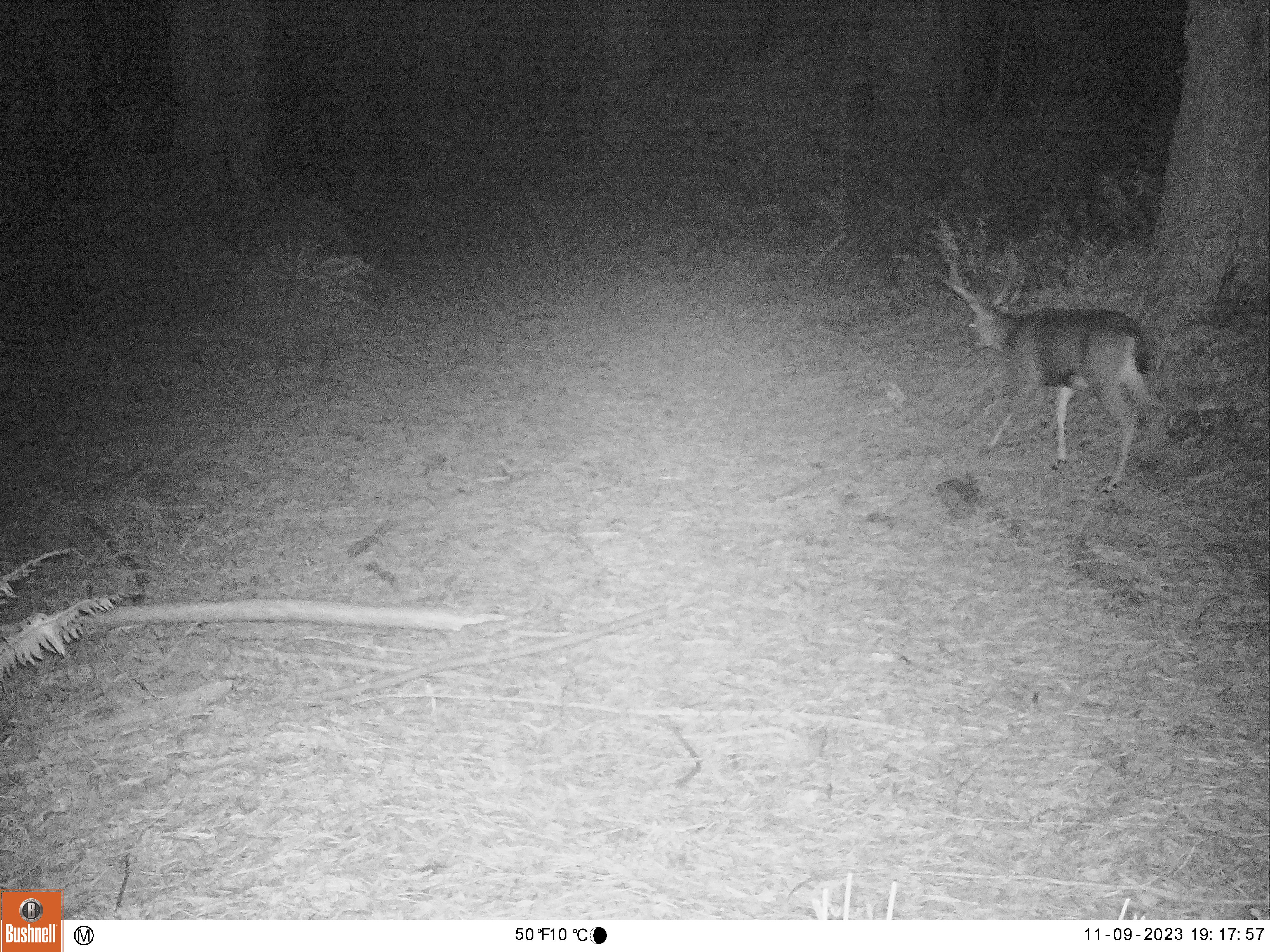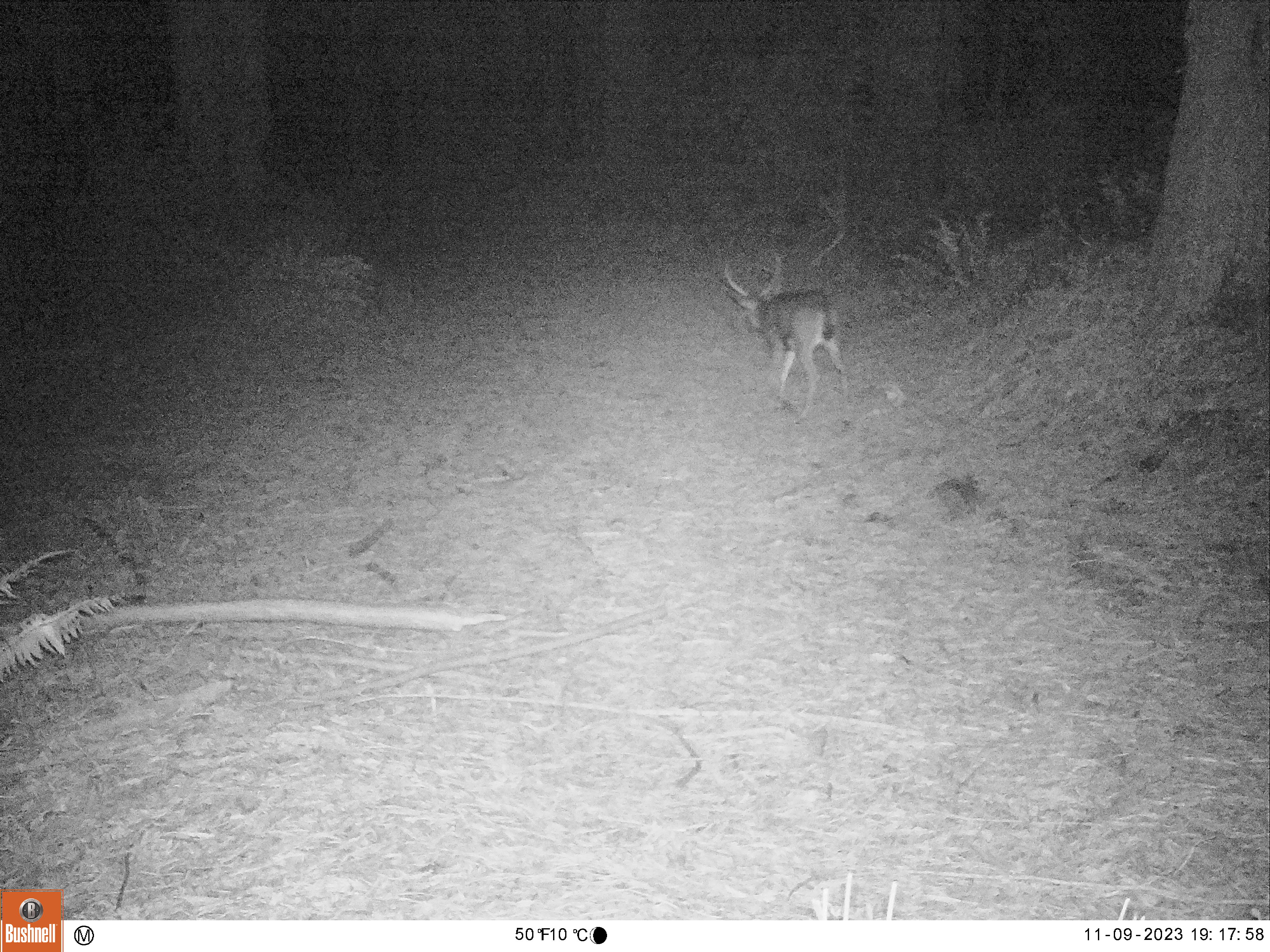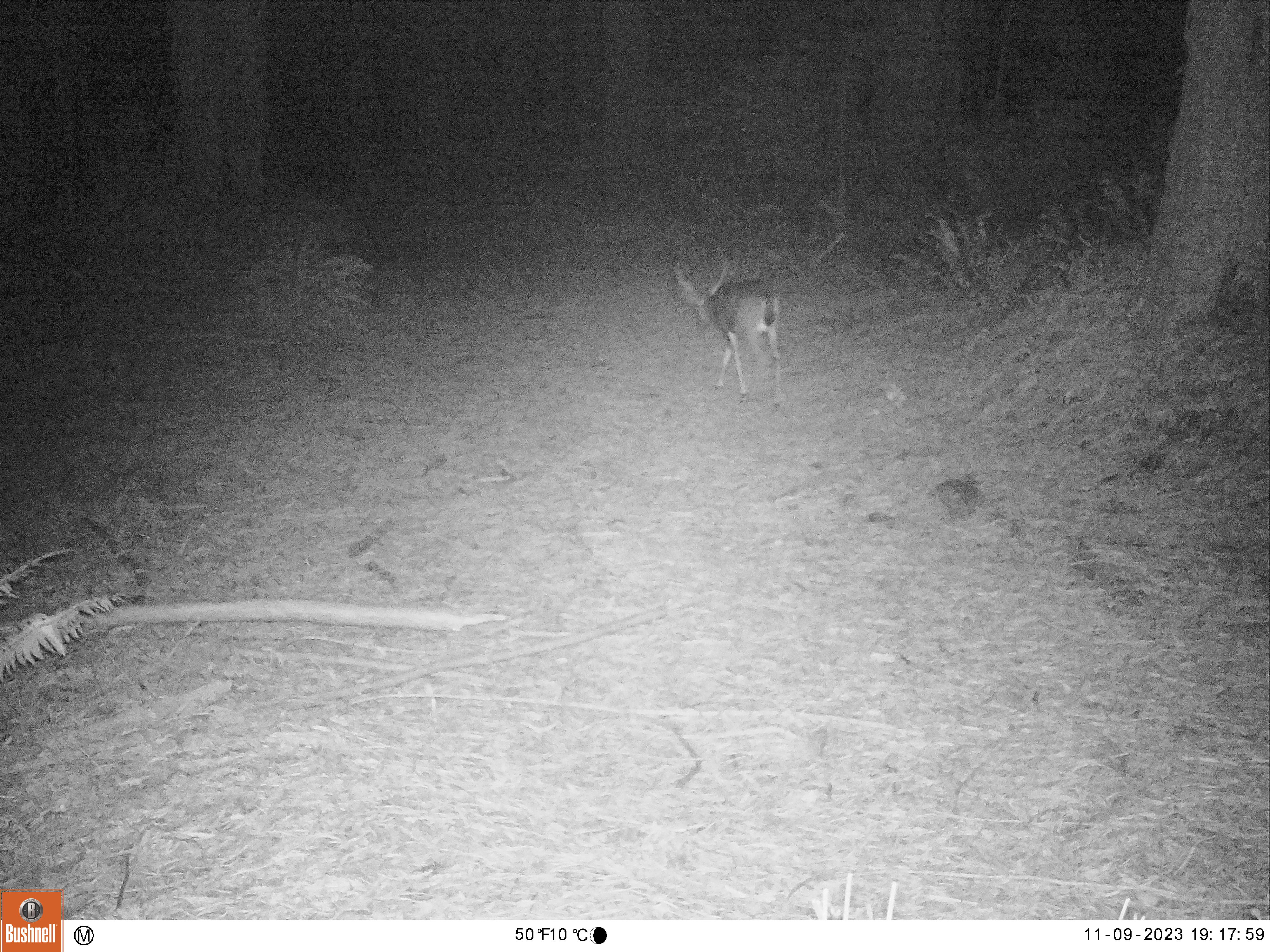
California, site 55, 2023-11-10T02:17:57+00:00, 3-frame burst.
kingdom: Animalia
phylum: Chordata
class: Mammalia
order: Artiodactyla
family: Cervidae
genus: Odocoileus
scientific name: Odocoileus hemionus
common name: mule deer